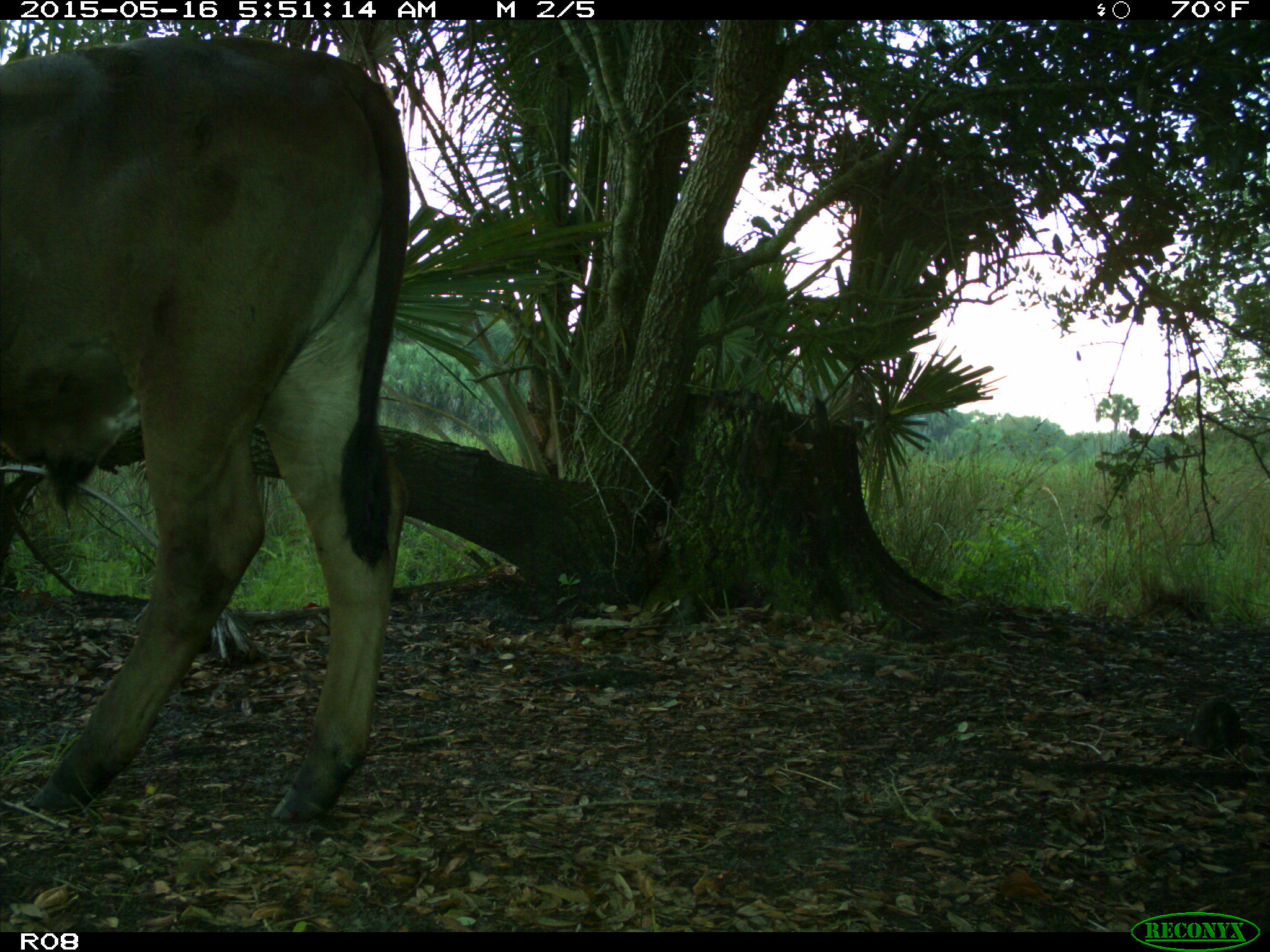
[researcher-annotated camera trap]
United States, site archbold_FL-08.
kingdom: Animalia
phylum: Chordata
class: Mammalia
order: Artiodactyla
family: Bovidae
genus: Bos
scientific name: Bos taurus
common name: domestic cow